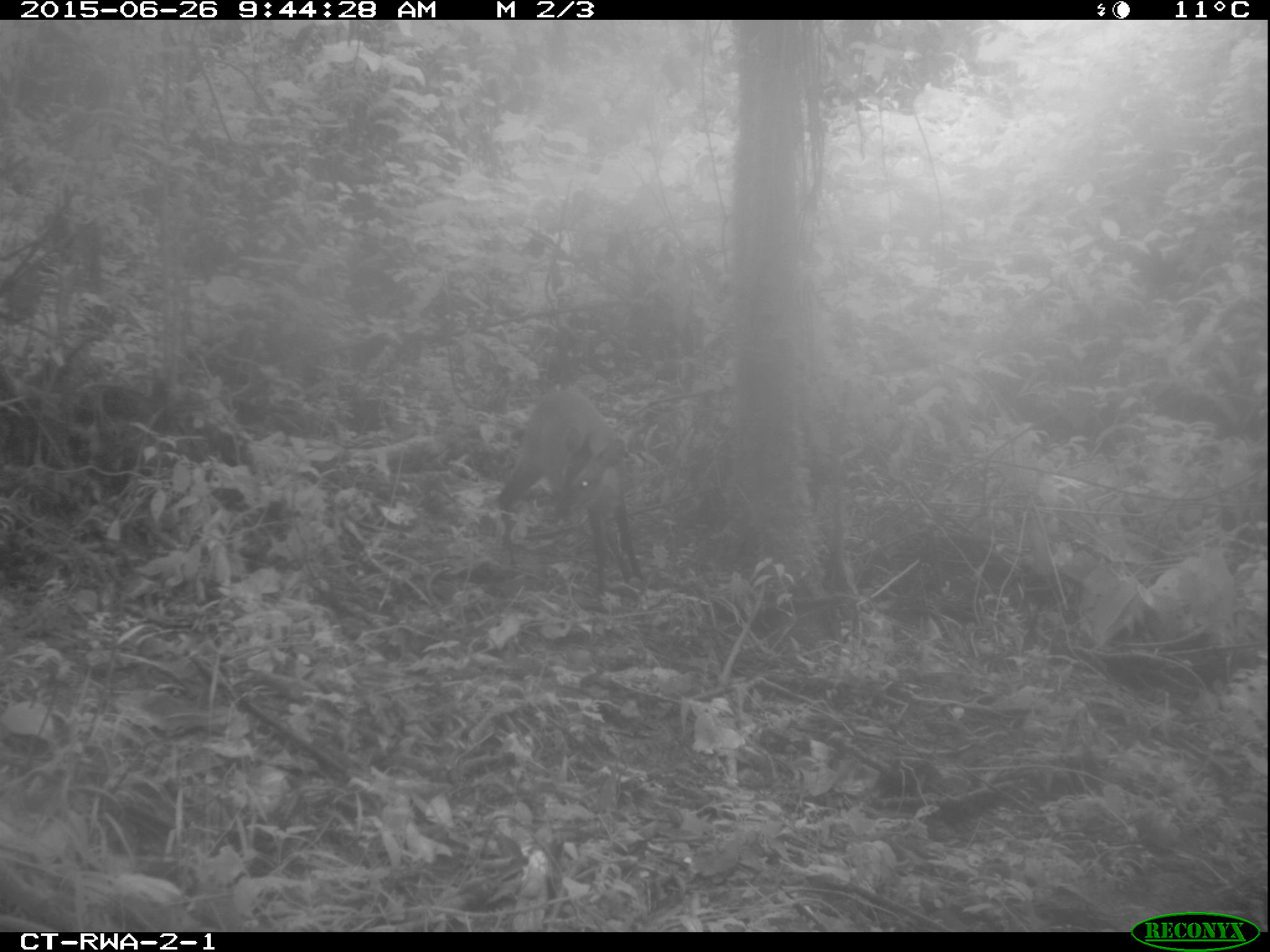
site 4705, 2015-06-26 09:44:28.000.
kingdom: Animalia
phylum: Chordata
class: Mammalia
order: Artiodactyla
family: Bovidae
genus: Cephalophus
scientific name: Cephalophus nigrifrons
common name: black-fronted duiker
Cephalophus nigrifrons (black-fronted duiker), count 1.